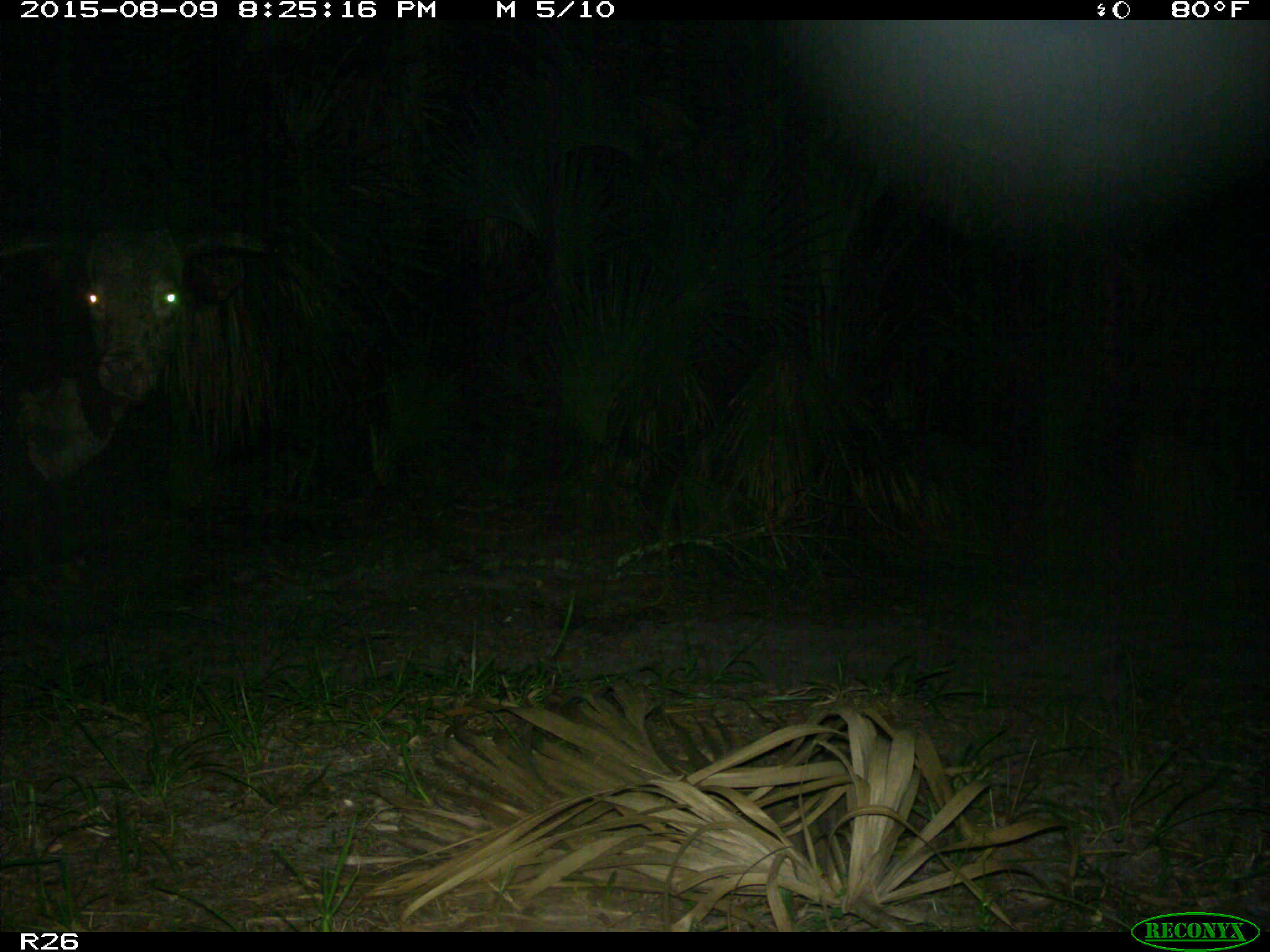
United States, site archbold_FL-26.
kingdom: Animalia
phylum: Chordata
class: Mammalia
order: Artiodactyla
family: Bovidae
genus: Bos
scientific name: Bos taurus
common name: domestic cow